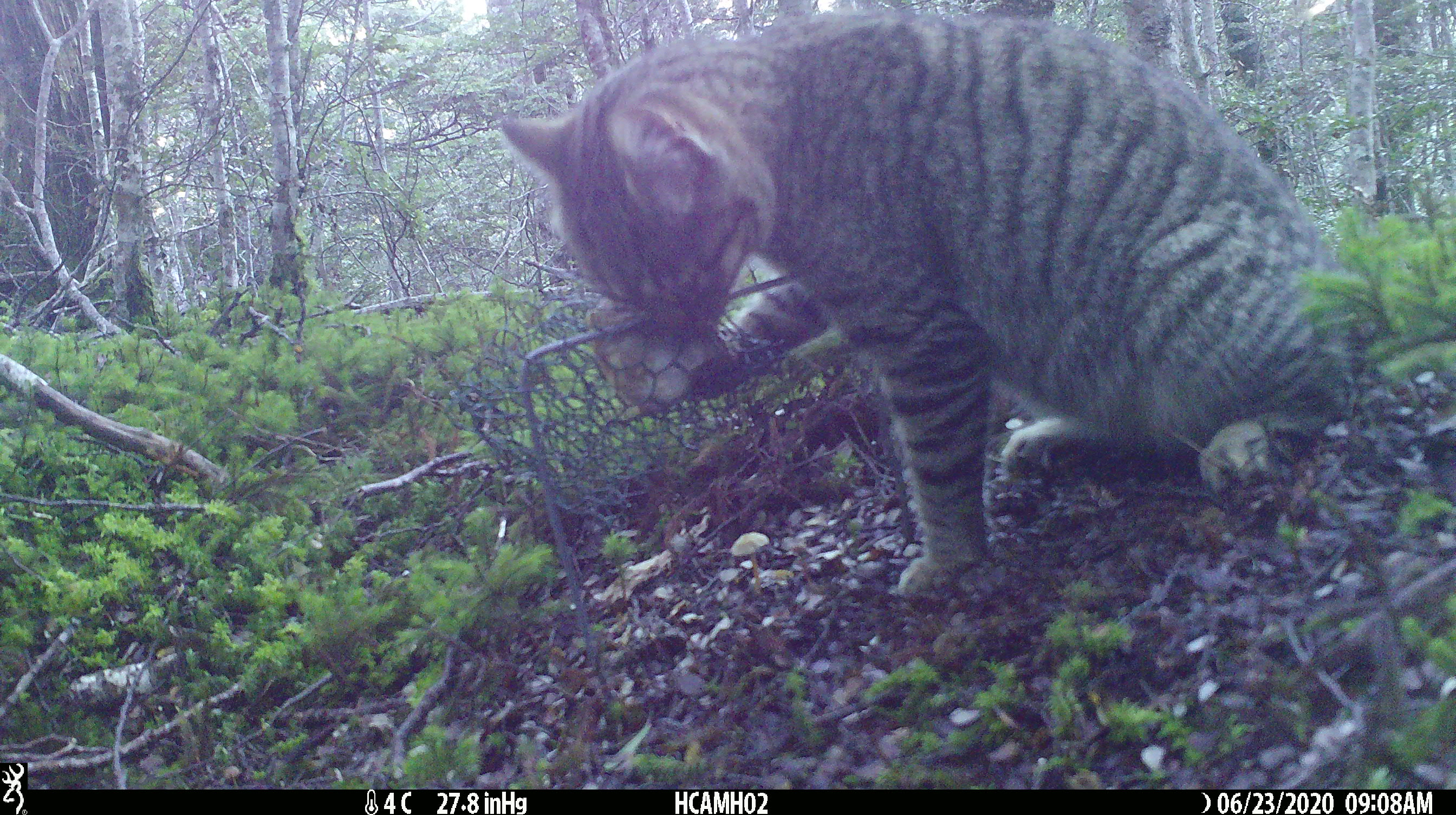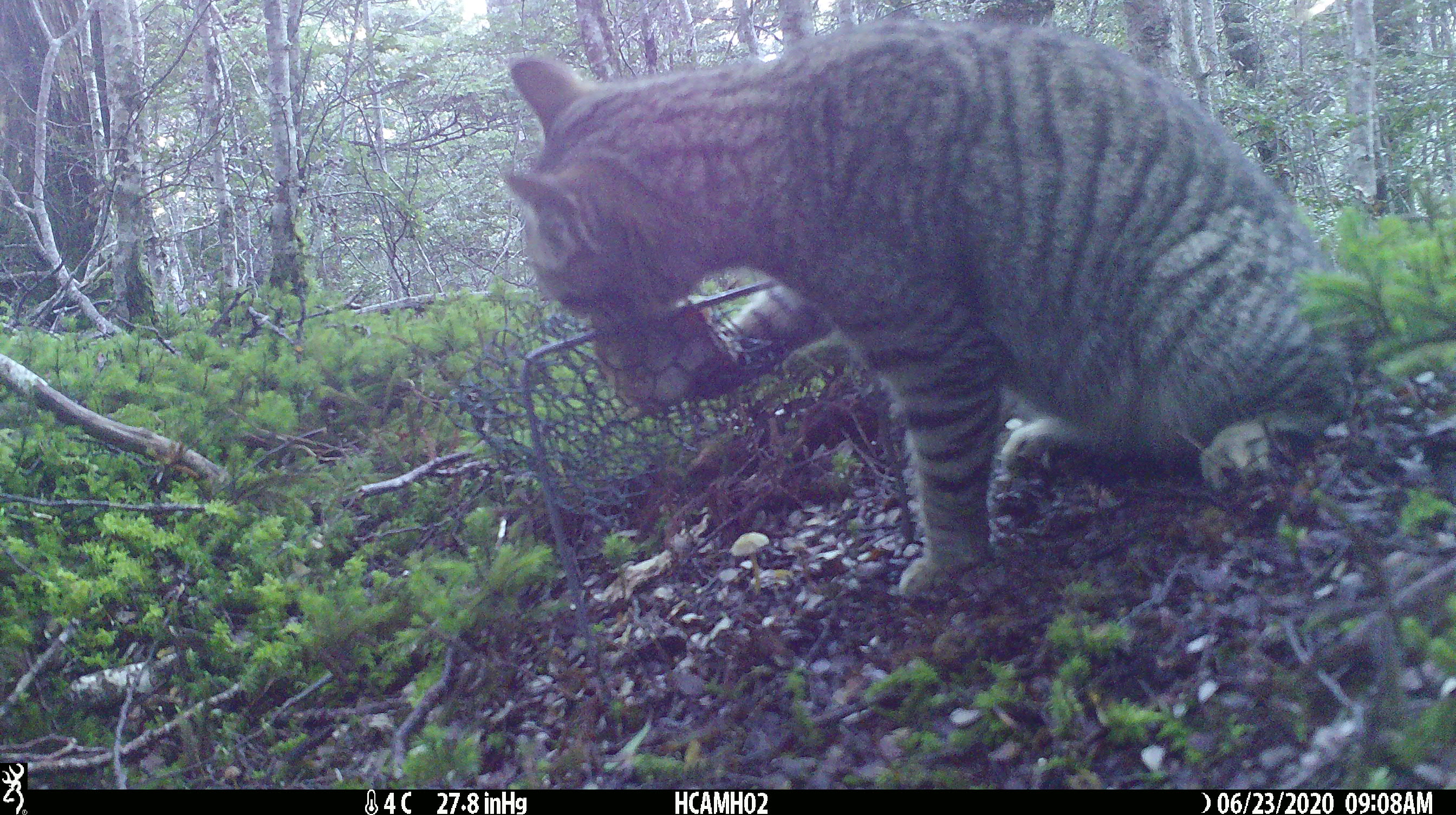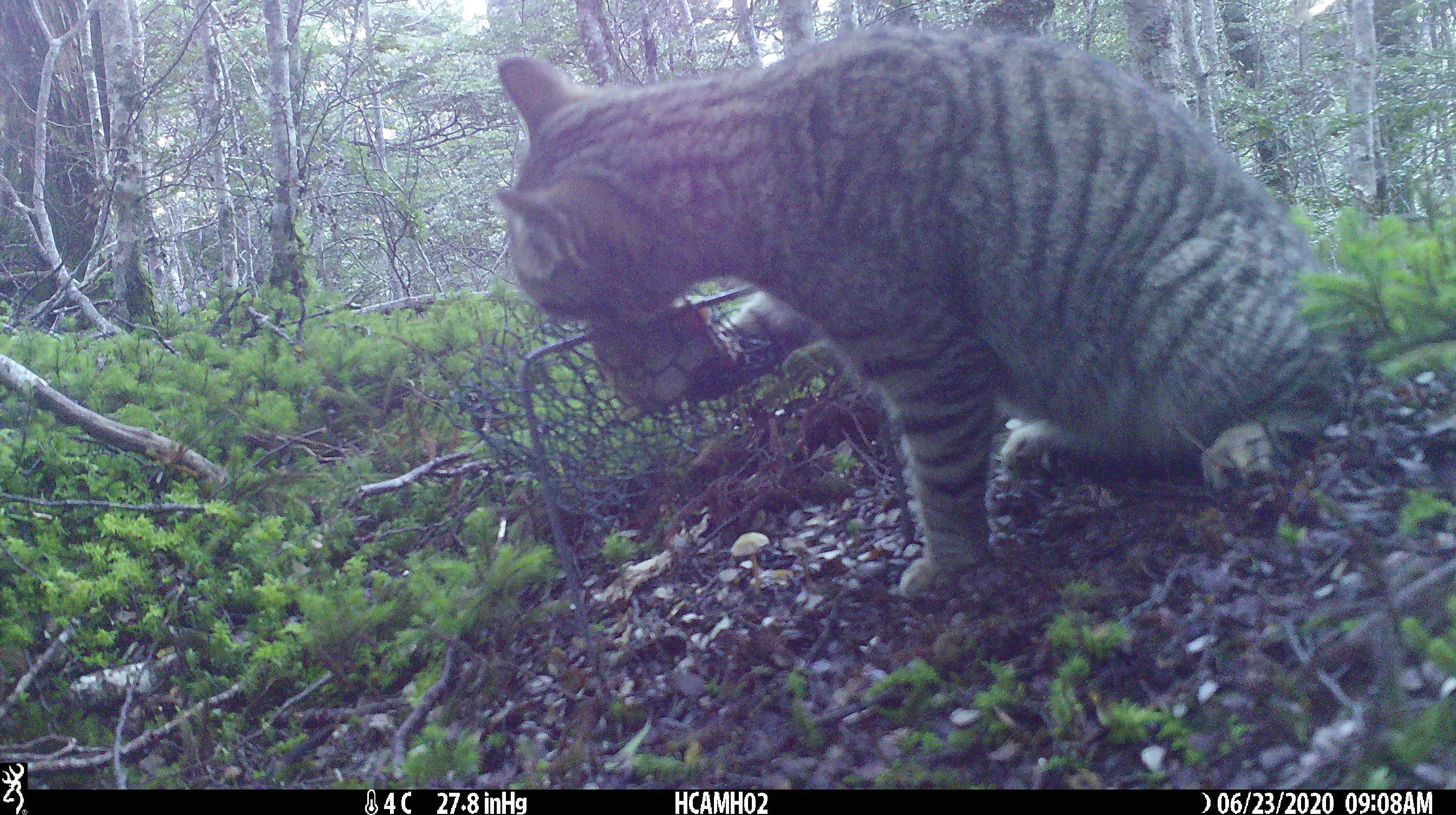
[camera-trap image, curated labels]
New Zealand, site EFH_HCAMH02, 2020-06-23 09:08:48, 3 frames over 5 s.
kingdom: Animalia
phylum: Chordata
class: Mammalia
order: Carnivora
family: Felidae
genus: Felis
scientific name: Felis catus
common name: domestic cat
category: cat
Cat (domestic cat) (Felis catus).